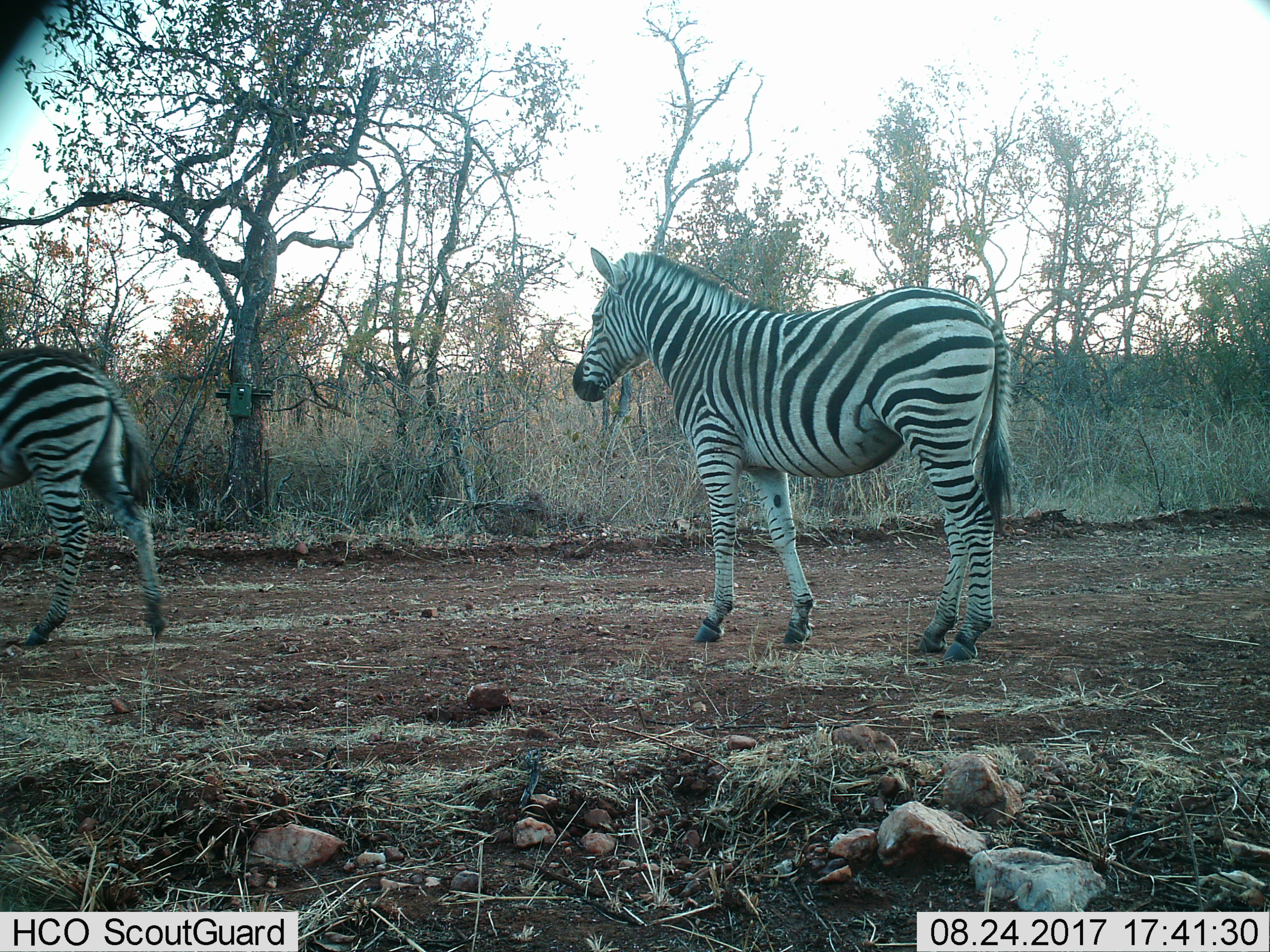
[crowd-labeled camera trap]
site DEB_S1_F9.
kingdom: Animalia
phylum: Chordata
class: Mammalia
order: Perissodactyla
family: Equidae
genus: Equus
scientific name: Equus quagga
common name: plains zebra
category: zebraplains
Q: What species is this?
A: Zebraplains (plains zebra) (Equus quagga).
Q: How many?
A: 2.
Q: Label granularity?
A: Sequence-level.